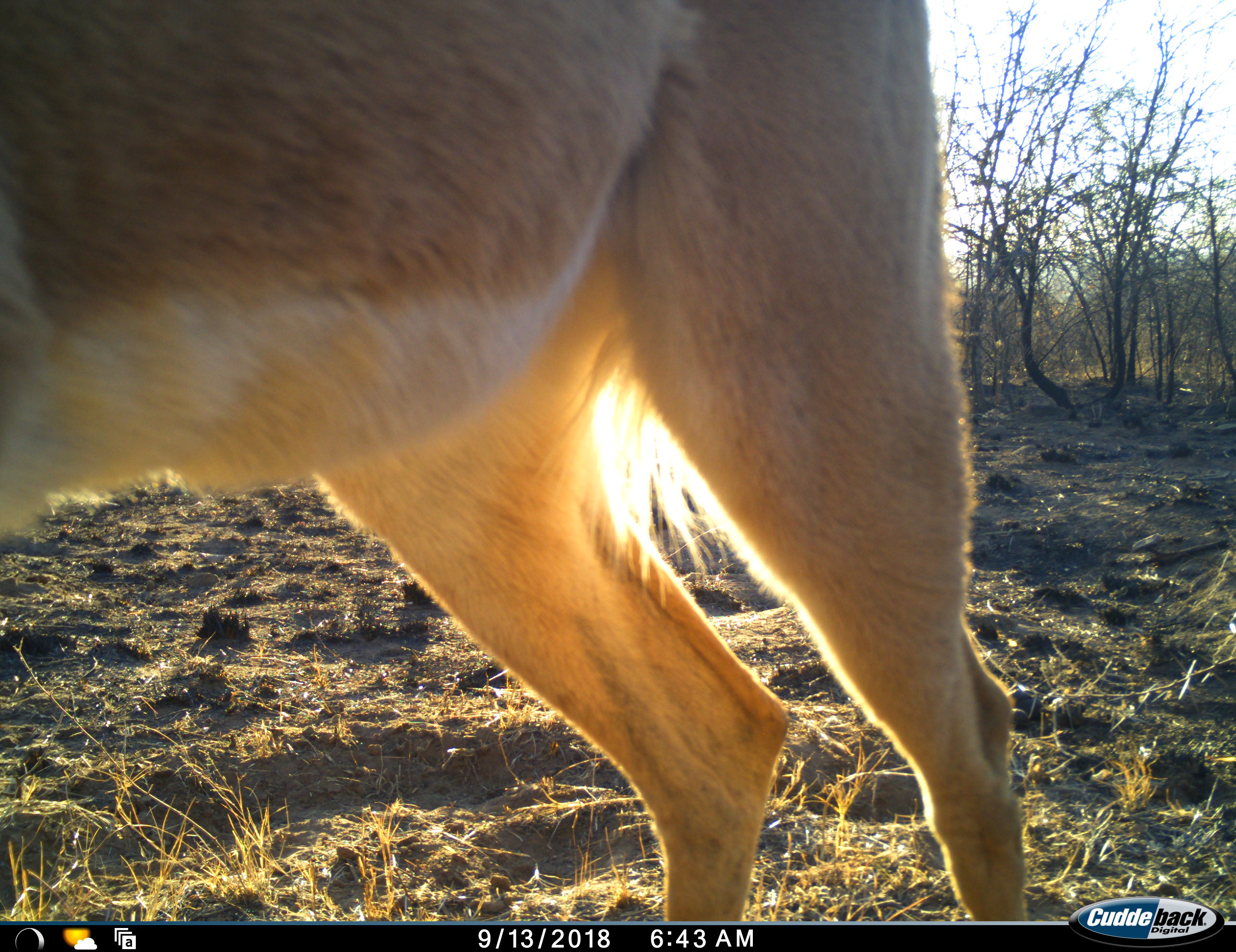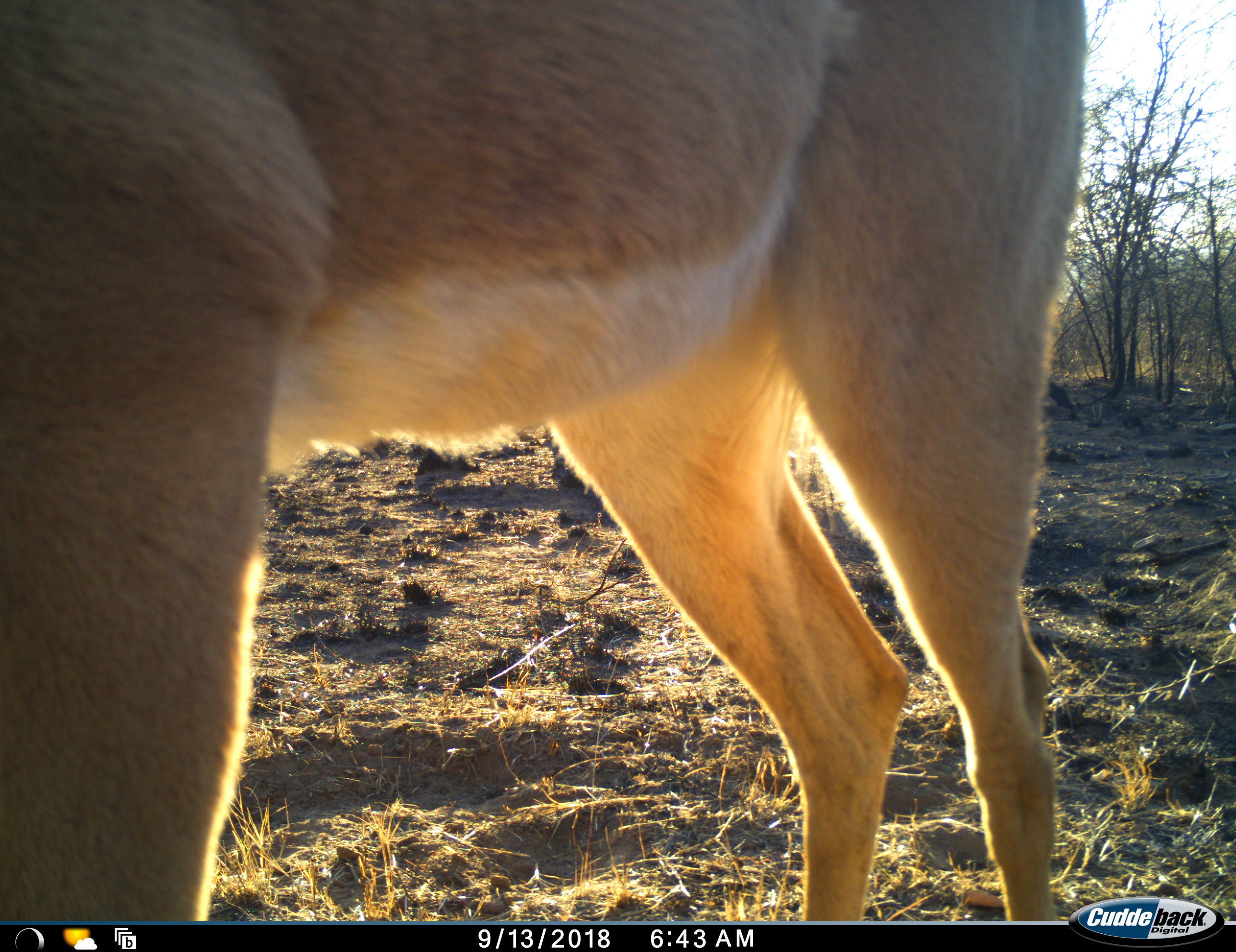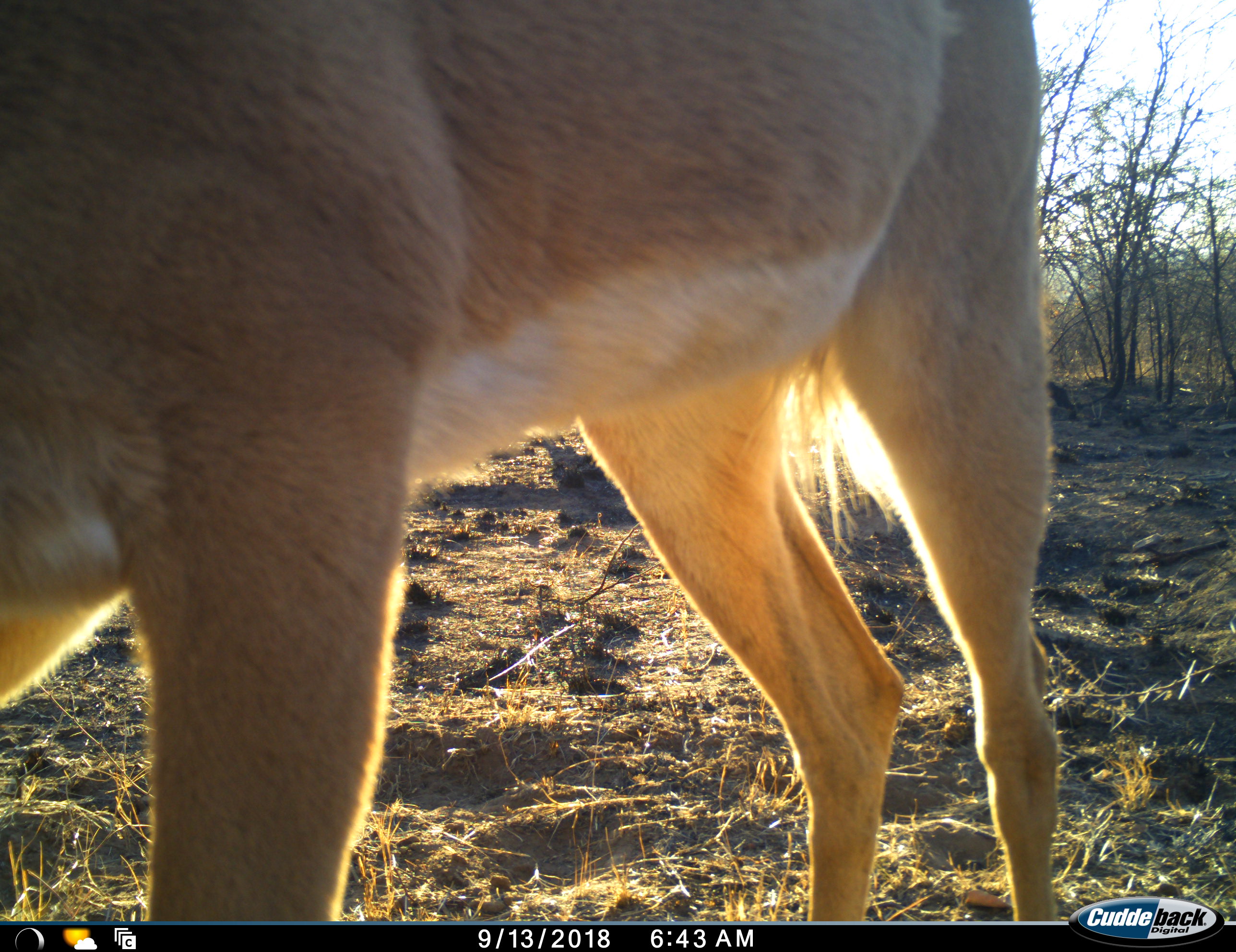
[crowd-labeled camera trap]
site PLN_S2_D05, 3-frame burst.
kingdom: Animalia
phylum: Chordata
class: Mammalia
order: Artiodactyla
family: Bovidae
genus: Aepyceros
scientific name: Aepyceros melampus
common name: impala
Impala (Aepyceros melampus), count 1. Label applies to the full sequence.